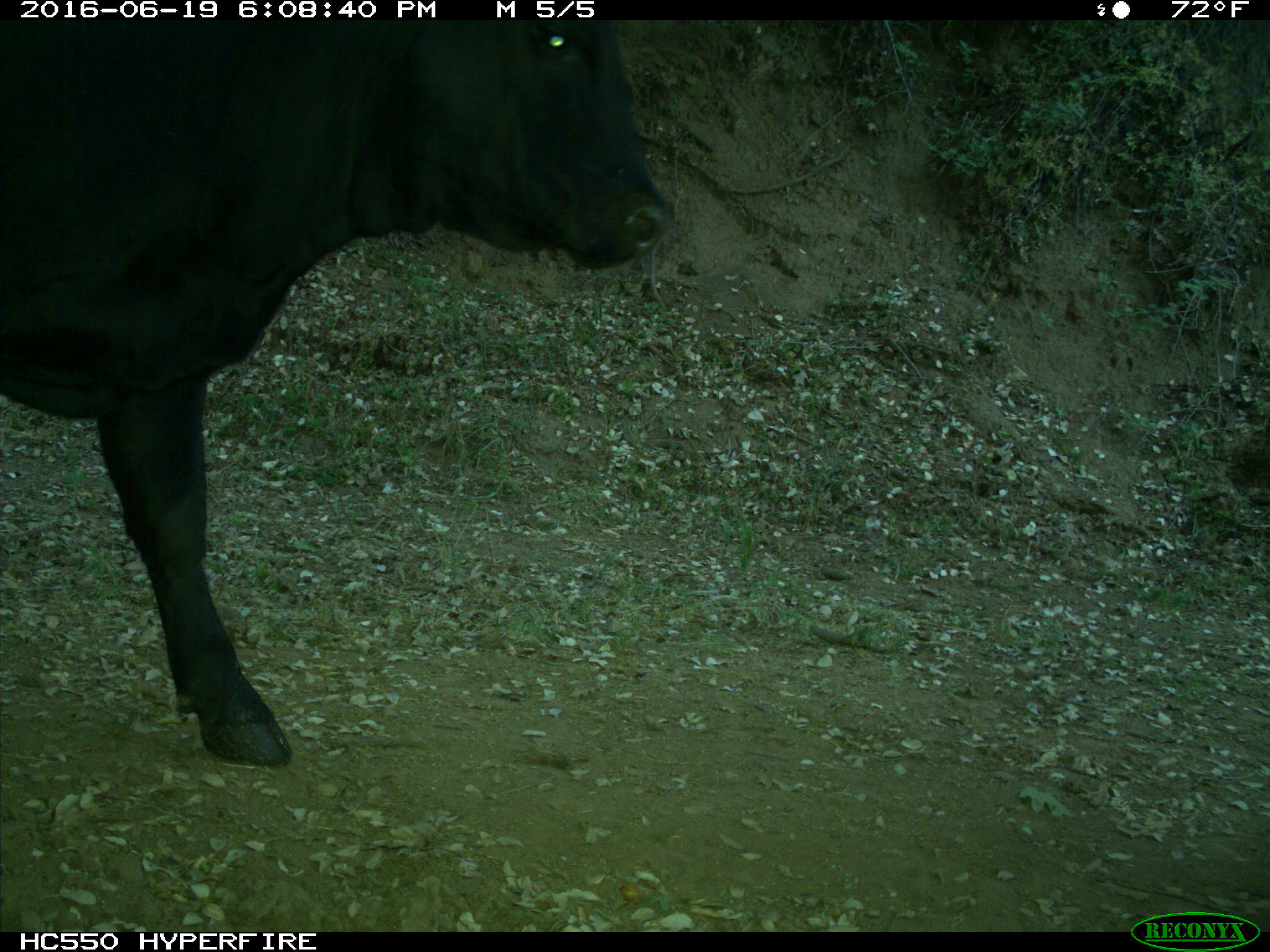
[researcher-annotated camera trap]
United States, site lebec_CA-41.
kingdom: Animalia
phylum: Chordata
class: Mammalia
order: Artiodactyla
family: Bovidae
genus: Bos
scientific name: Bos taurus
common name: domestic cow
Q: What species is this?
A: Bos taurus (domestic cow).